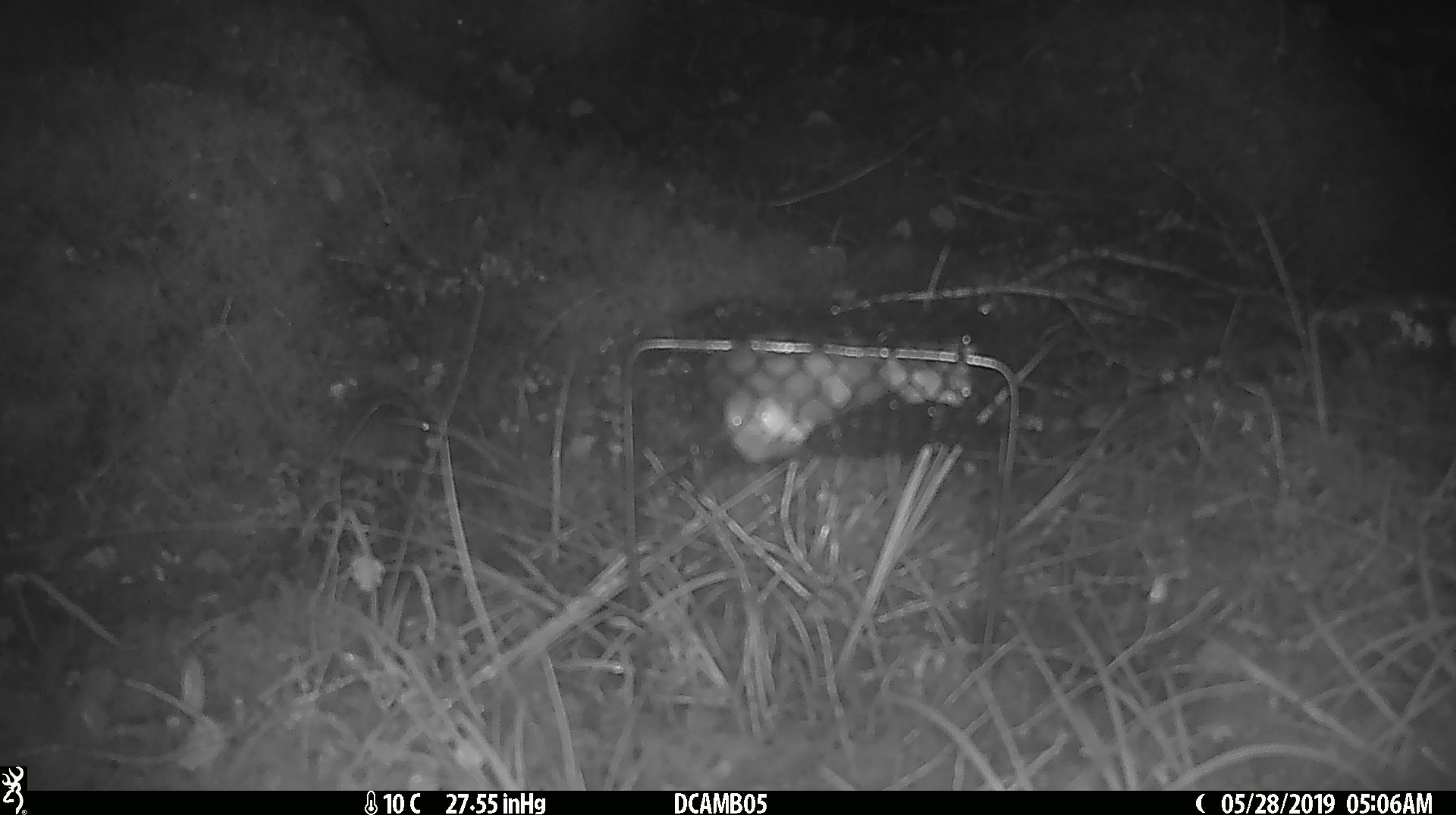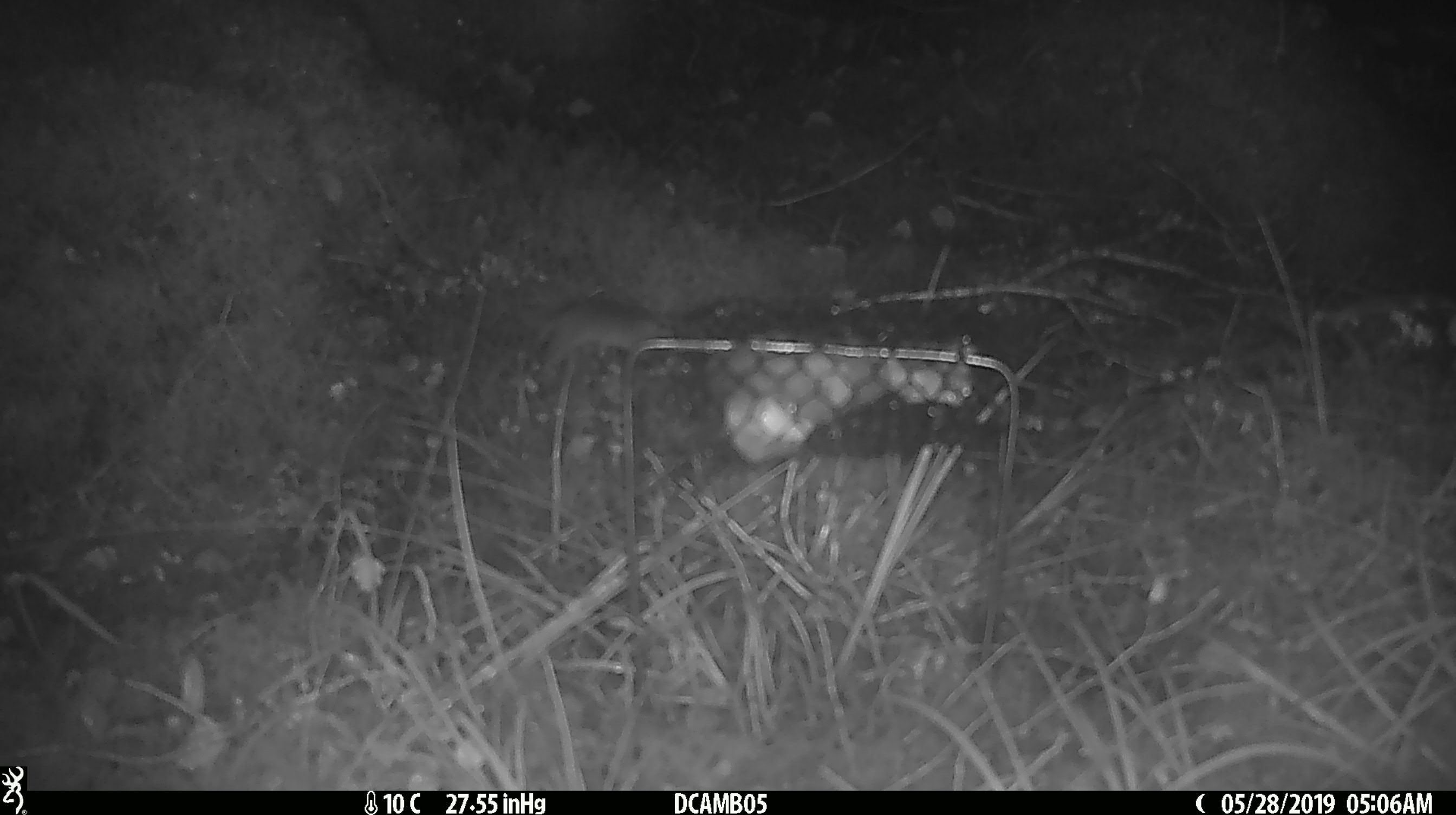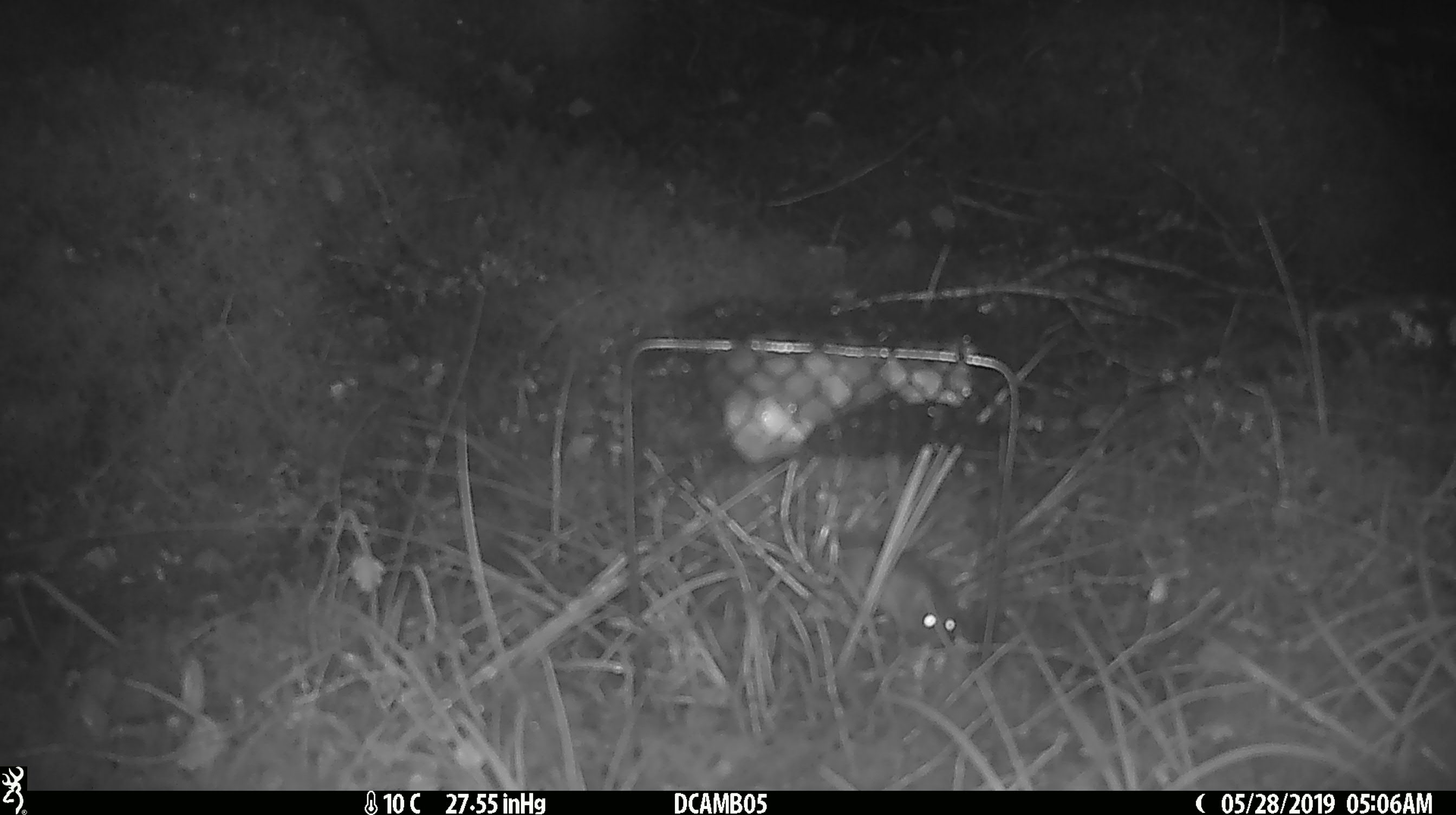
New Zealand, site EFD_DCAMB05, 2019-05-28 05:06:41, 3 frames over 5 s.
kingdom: Animalia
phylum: Chordata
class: Mammalia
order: Rodentia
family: Muridae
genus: Mus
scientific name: Mus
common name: mouse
Mouse (Mus).